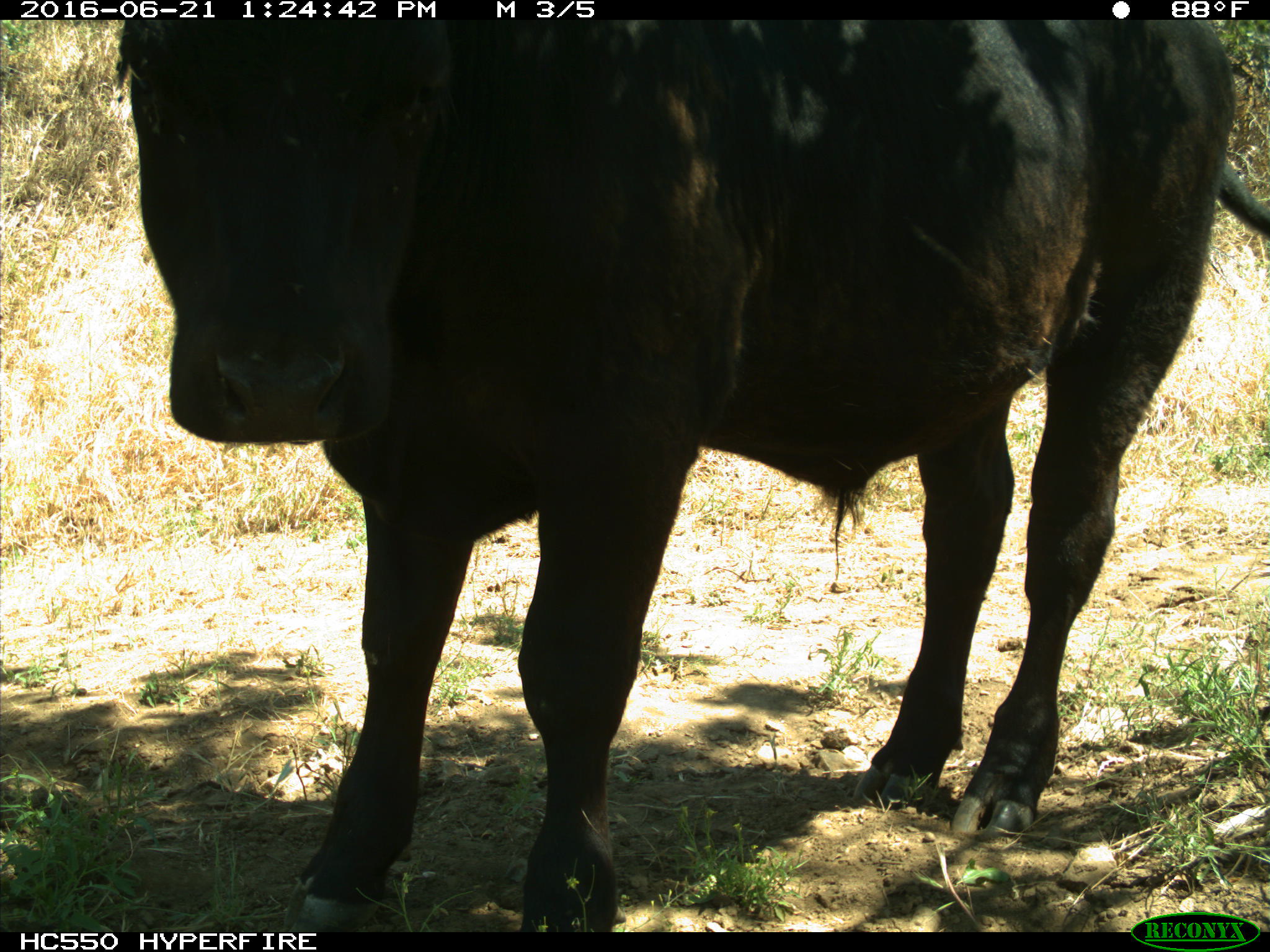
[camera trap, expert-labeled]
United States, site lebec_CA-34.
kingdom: Animalia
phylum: Chordata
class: Mammalia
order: Artiodactyla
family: Bovidae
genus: Bos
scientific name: Bos taurus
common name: domestic cow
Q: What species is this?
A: Bos taurus (domestic cow).